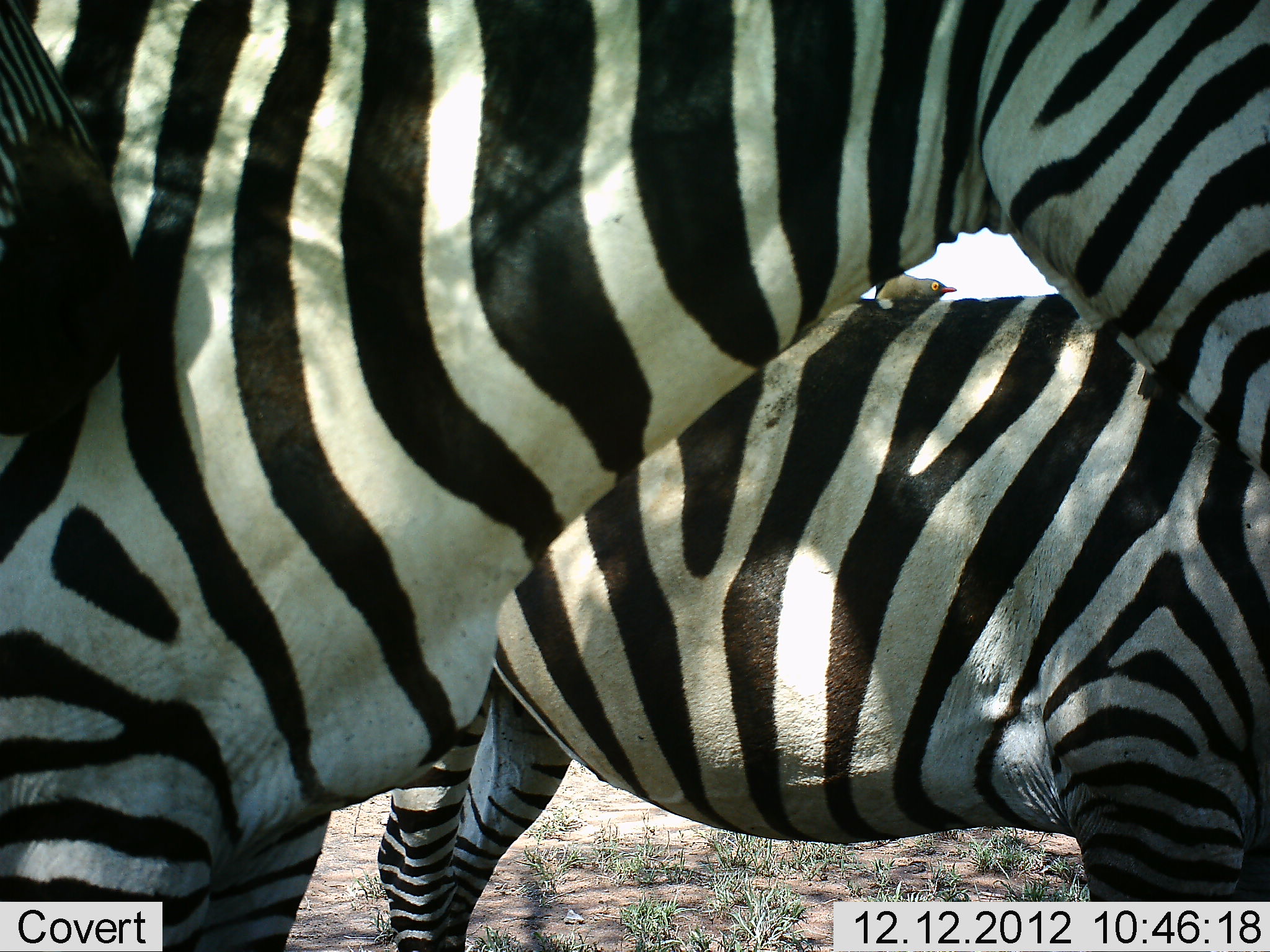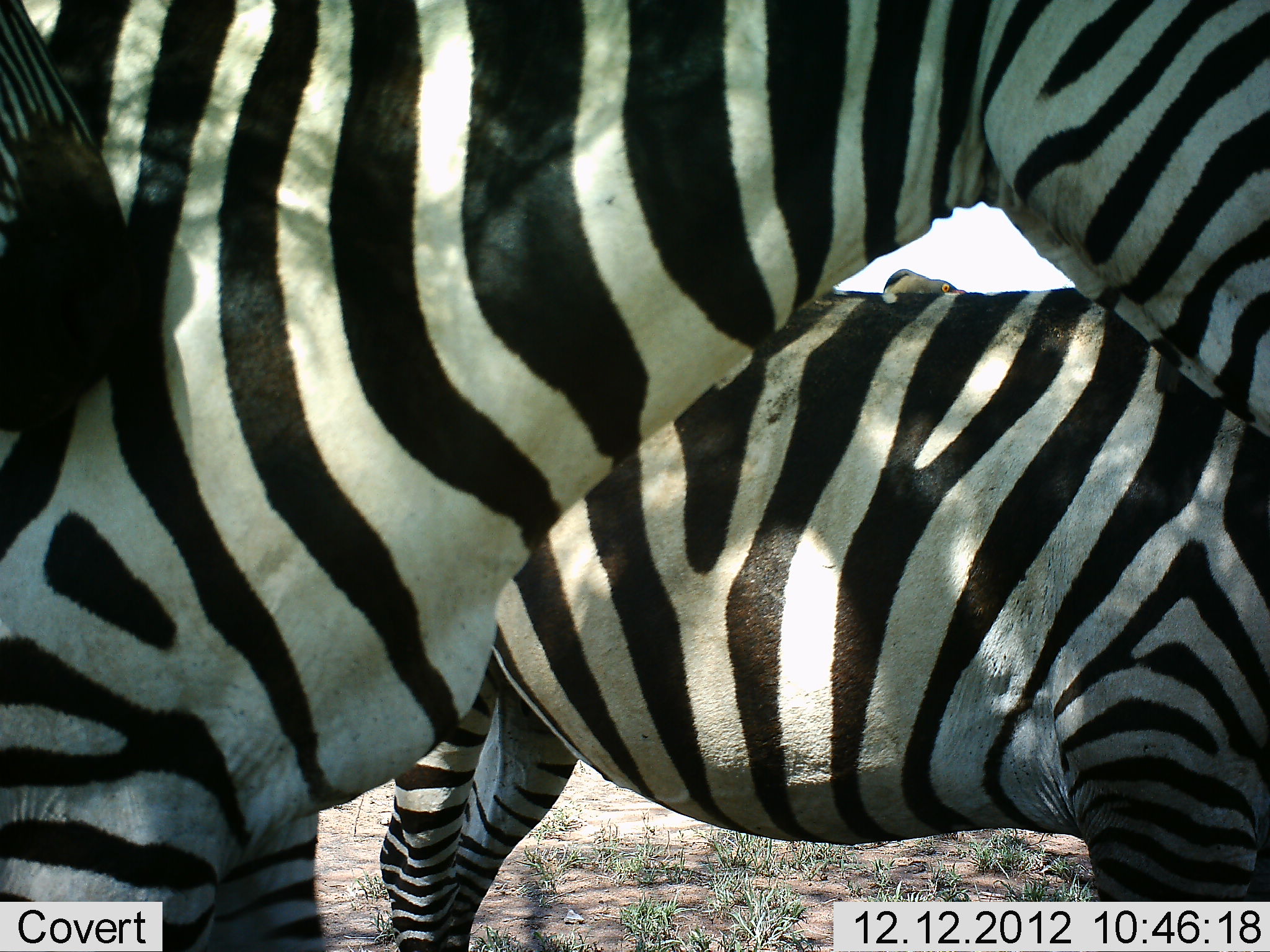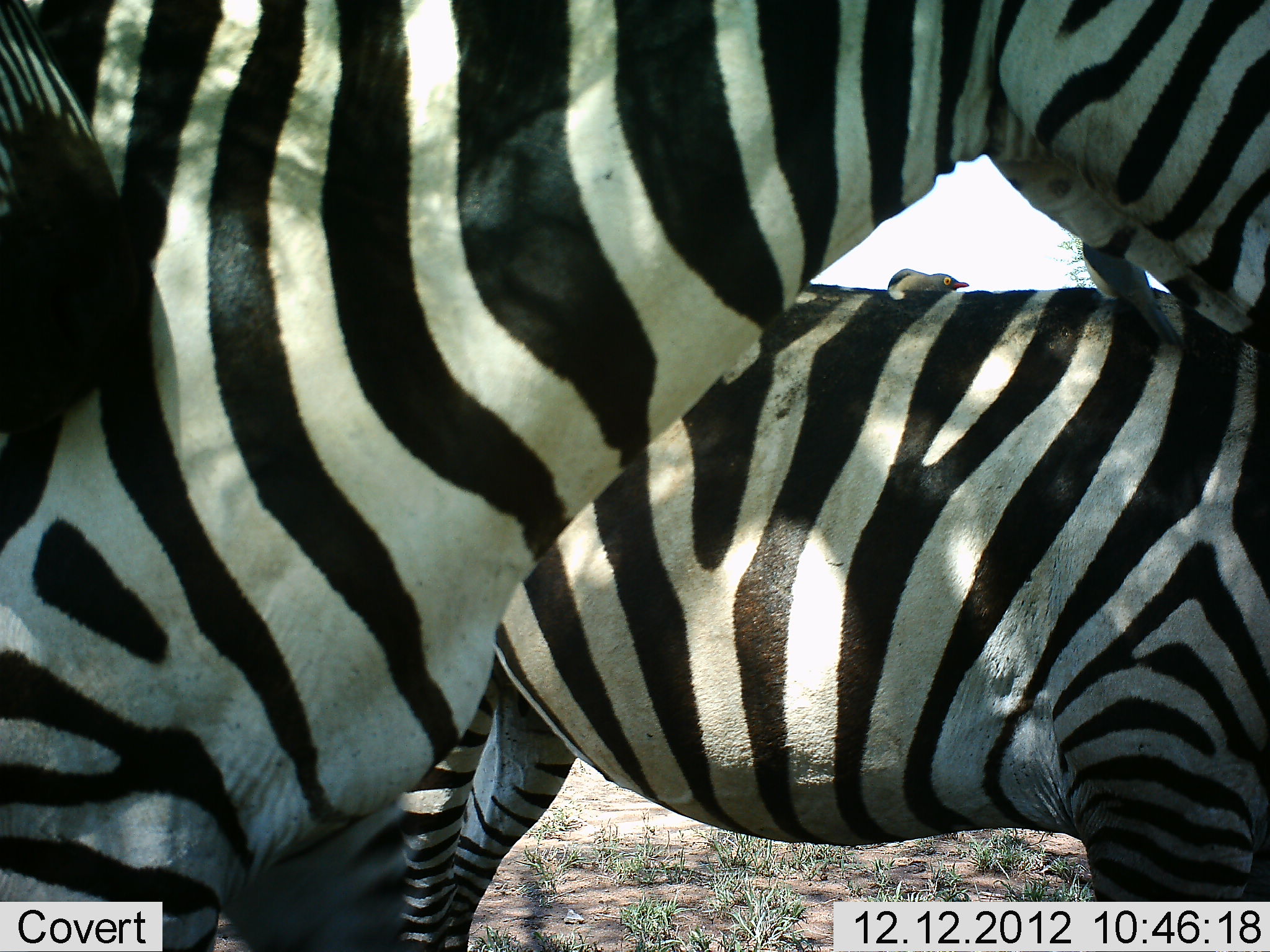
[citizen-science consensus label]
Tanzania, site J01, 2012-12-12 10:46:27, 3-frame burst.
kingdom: Animalia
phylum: Chordata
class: Mammalia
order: Perissodactyla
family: Equidae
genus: Equus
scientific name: Equus quagga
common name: plains zebra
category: zebra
Zebra (plains zebra) (Equus quagga), count 2. Behavior (volunteer vote fractions): standing 89%, resting 5%, moving 11%, interacting 5%. Young present (vote fraction): 5%. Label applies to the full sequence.